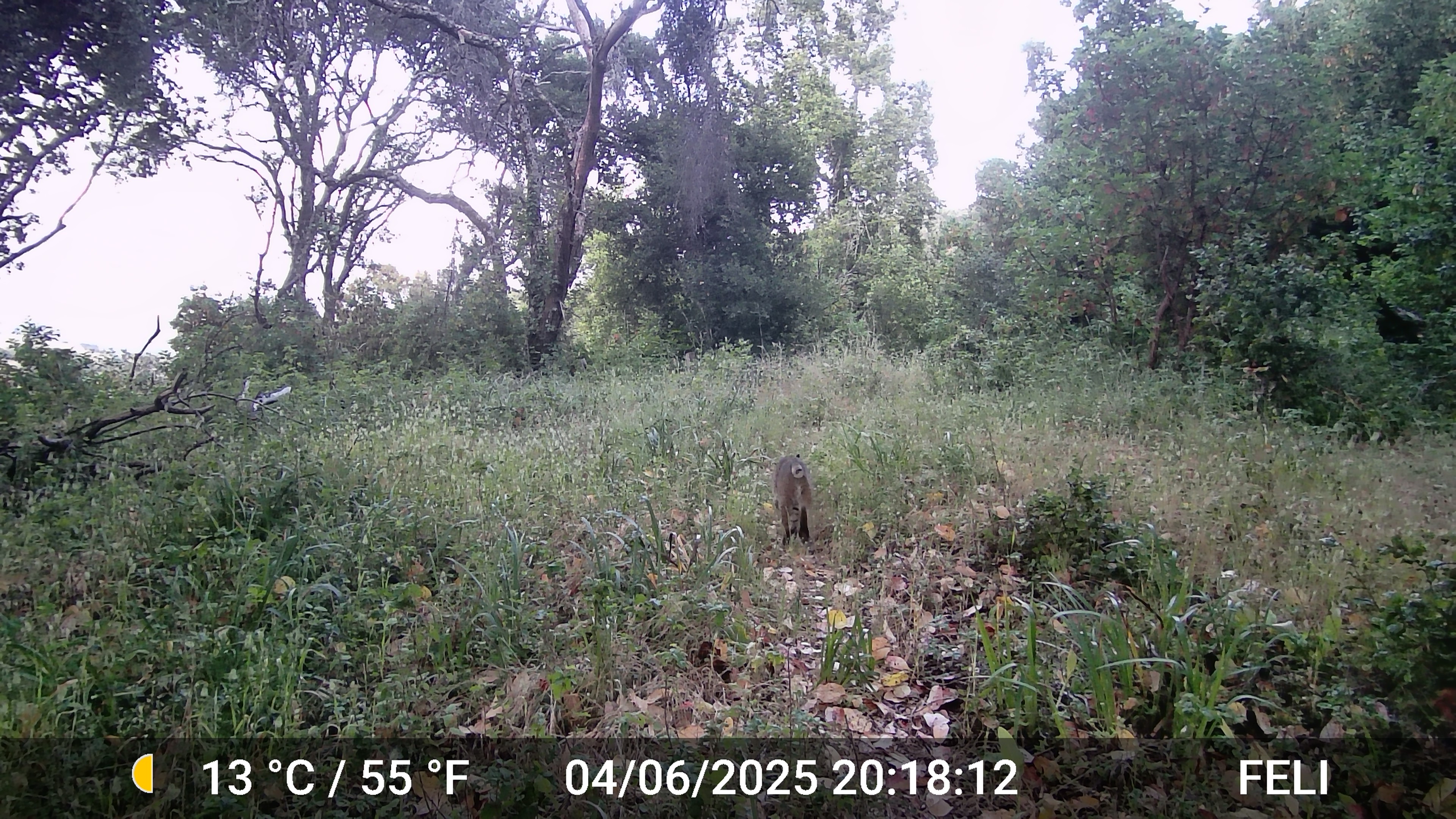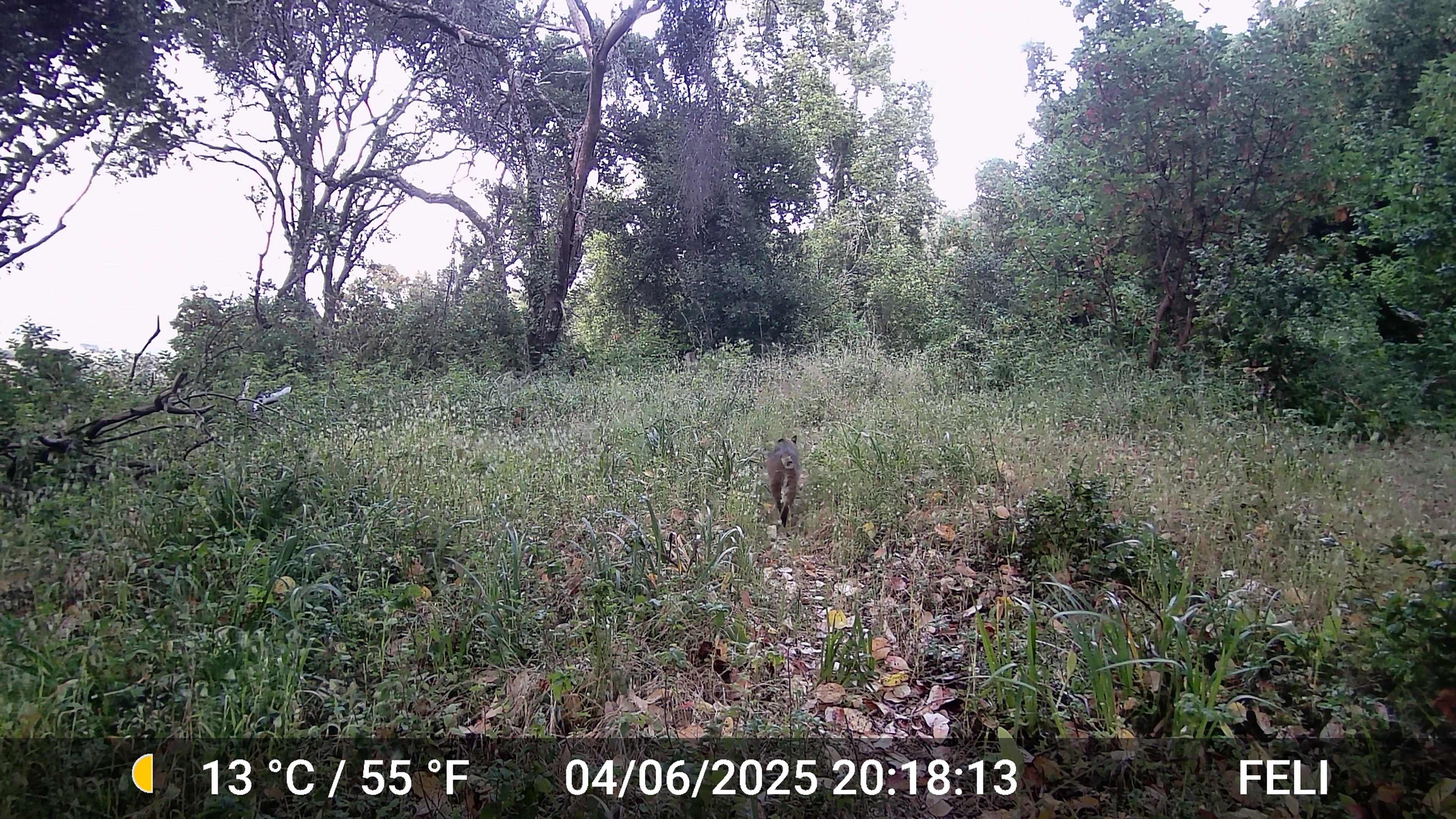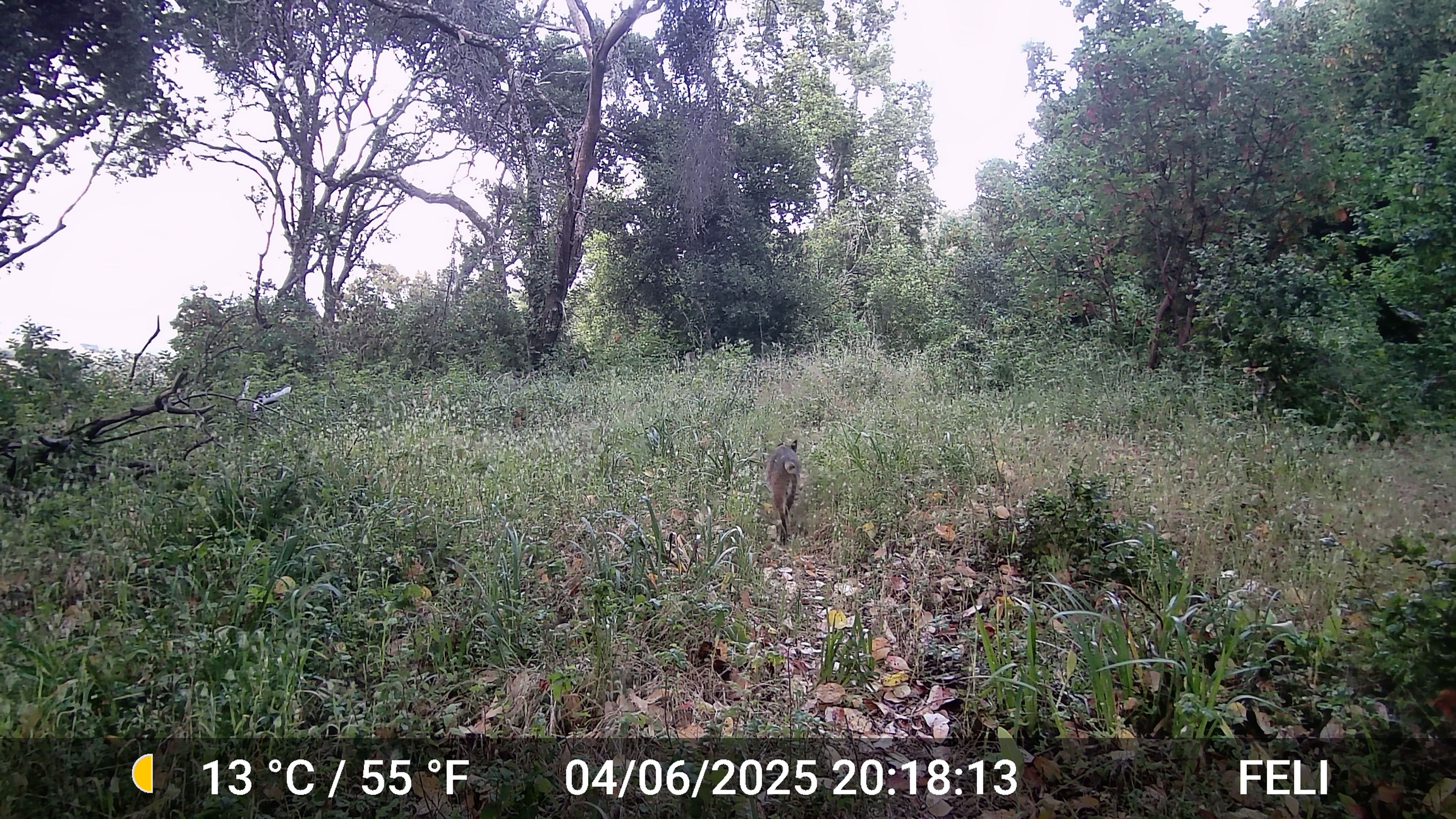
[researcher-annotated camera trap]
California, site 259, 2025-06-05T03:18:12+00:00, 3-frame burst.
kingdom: Animalia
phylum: Chordata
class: Mammalia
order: Carnivora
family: Felidae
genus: Lynx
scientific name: Lynx rufus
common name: bobcat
Bobcat (Lynx rufus).